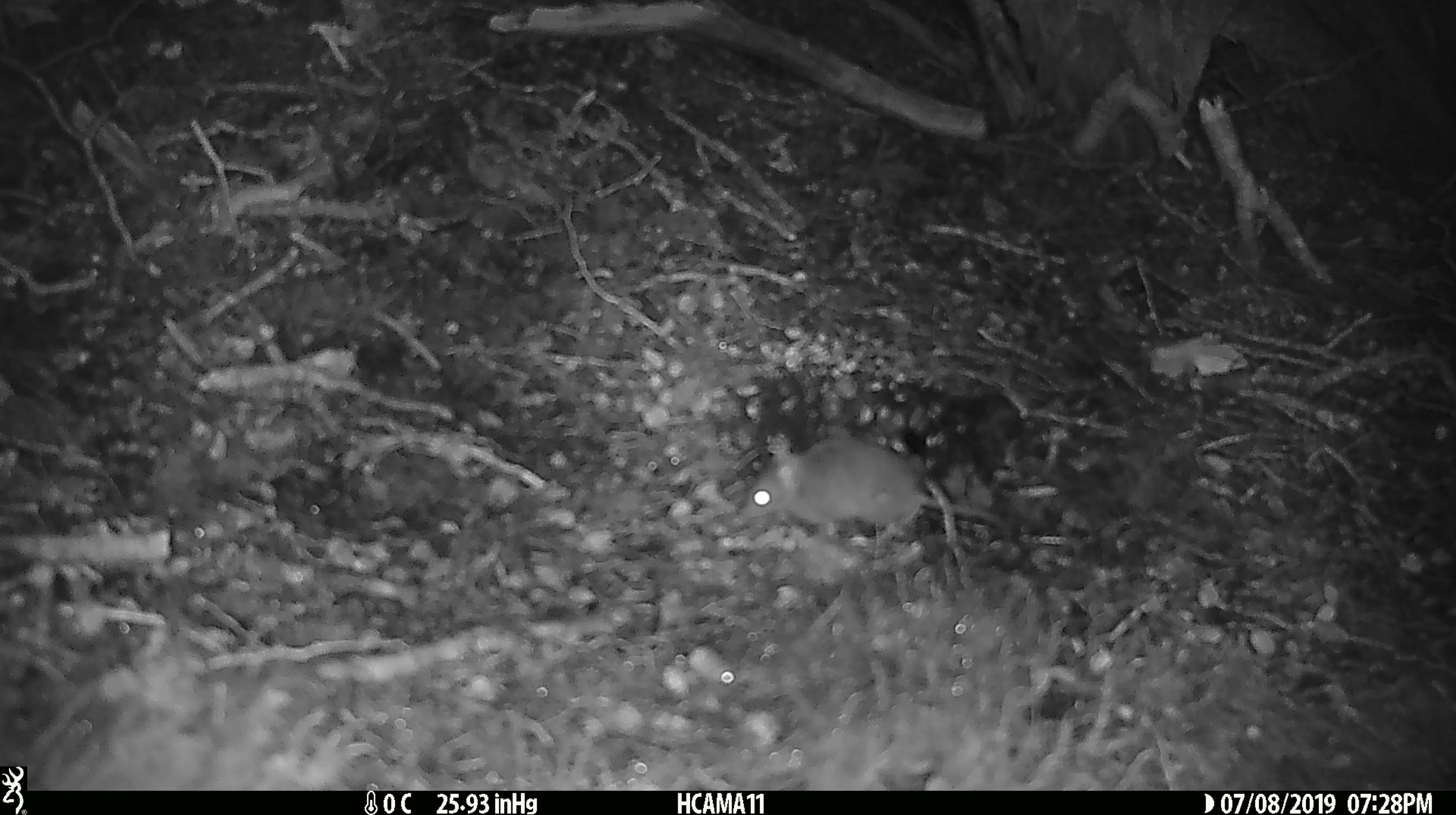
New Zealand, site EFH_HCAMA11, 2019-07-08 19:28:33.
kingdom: Animalia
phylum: Chordata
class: Mammalia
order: Rodentia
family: Muridae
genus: Mus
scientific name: Mus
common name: mouse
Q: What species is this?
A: Mouse (Mus).